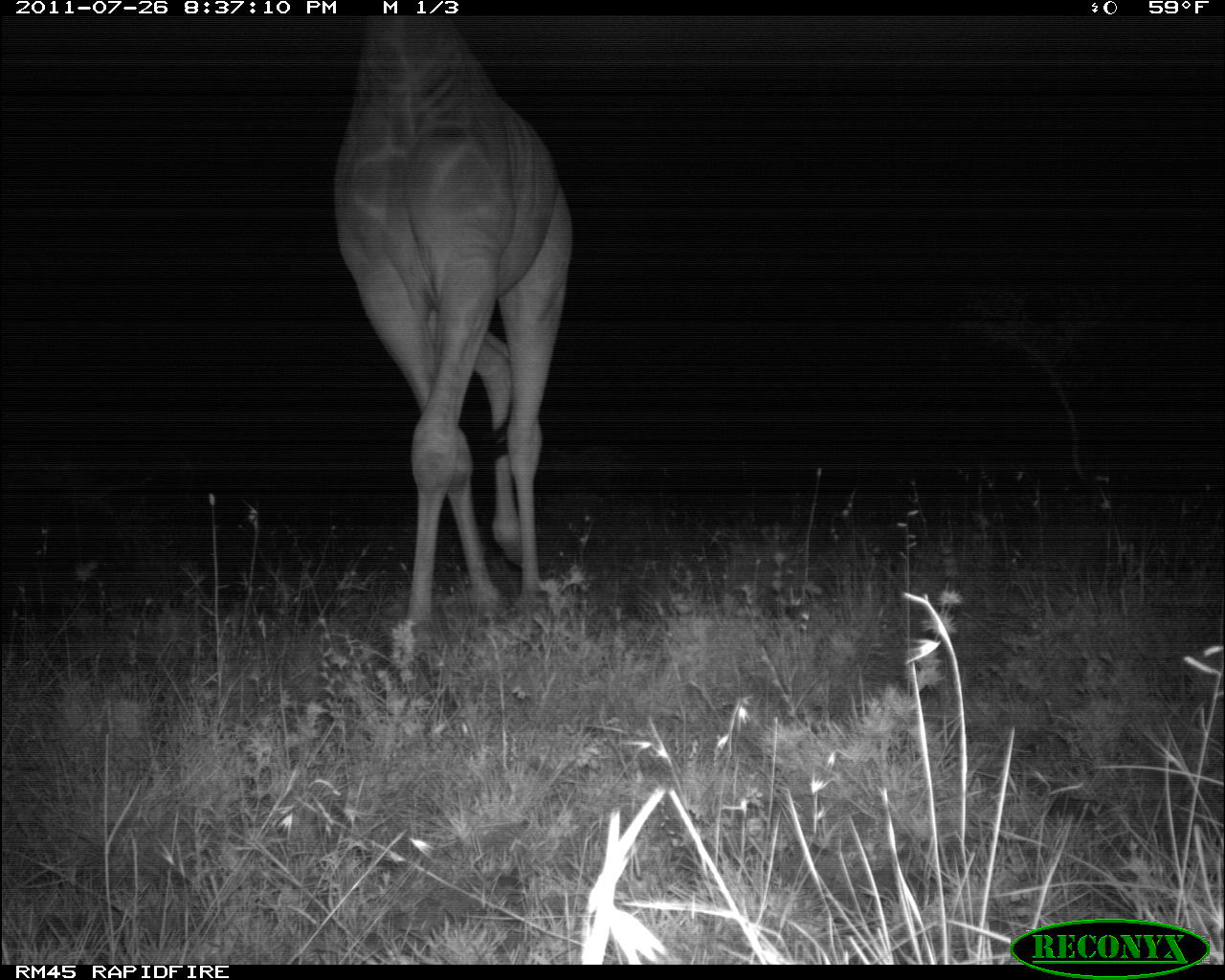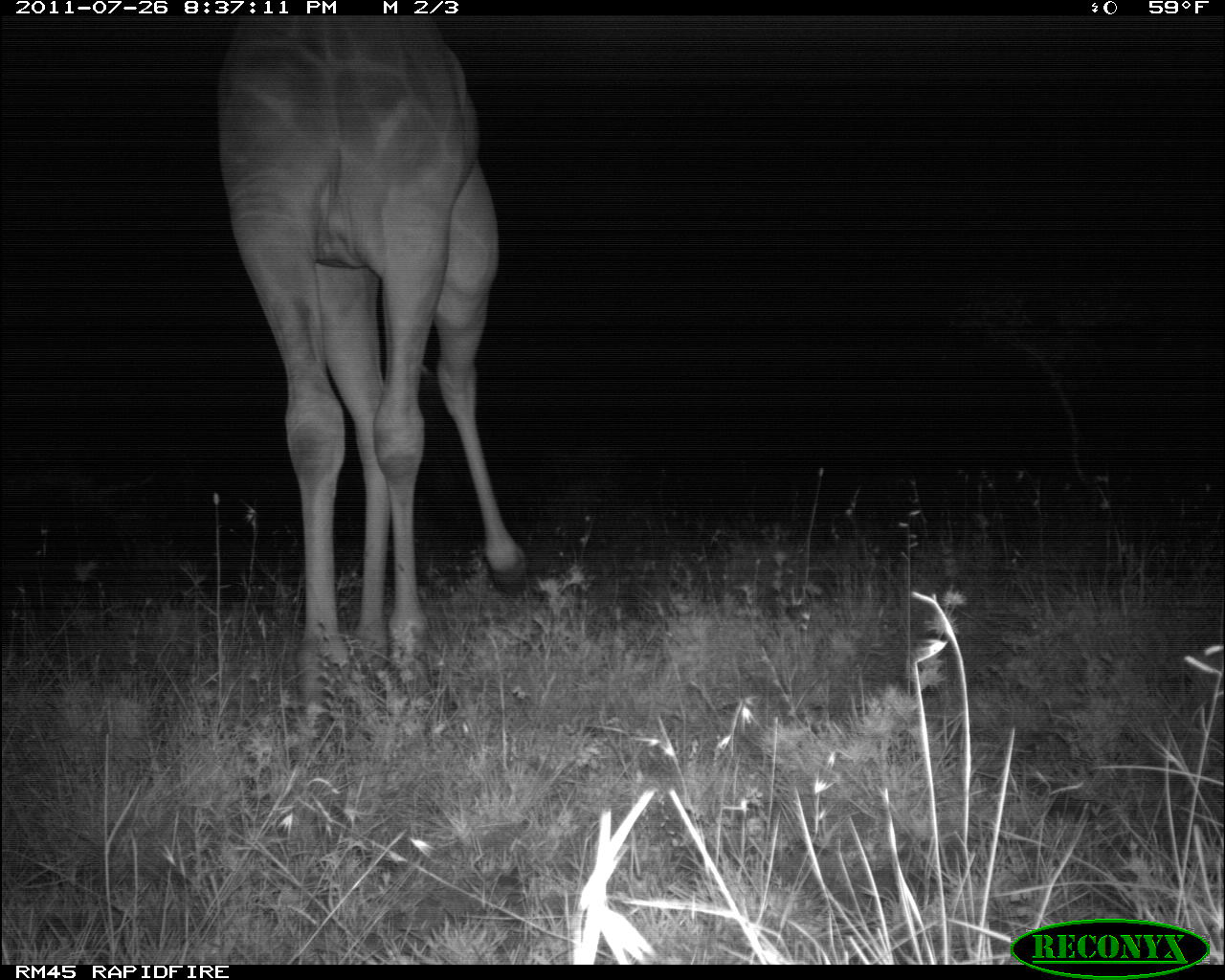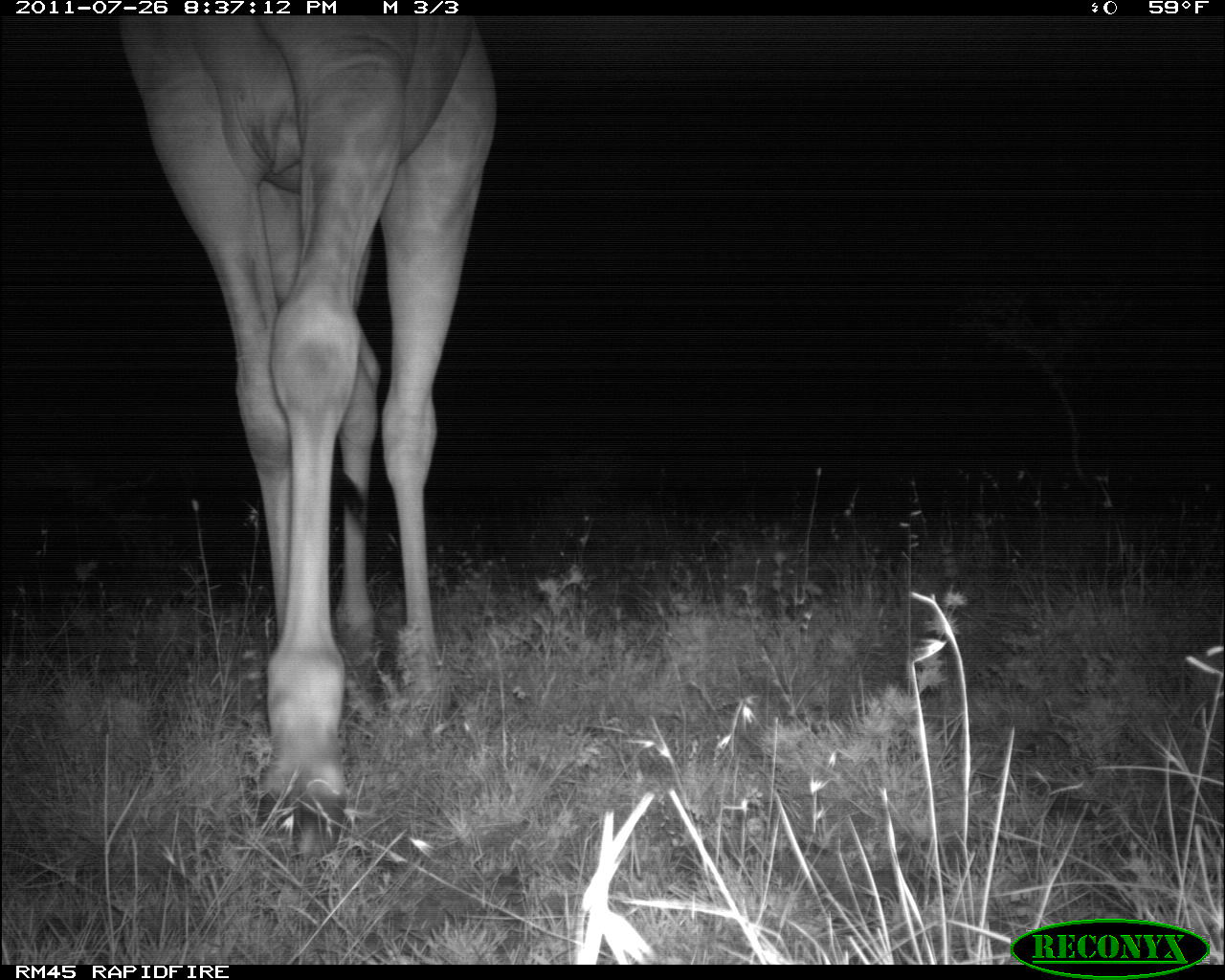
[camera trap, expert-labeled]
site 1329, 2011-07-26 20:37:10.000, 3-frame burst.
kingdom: Animalia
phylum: Chordata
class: Mammalia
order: Artiodactyla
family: Giraffidae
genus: Giraffa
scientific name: Giraffa camelopardalis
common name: giraffe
Giraffa camelopardalis (giraffe), count 1.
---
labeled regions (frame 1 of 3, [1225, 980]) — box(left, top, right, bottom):
giraffa camelopardalis: box(333, 14, 572, 654)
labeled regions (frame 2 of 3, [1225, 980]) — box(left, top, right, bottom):
giraffa camelopardalis: box(210, 10, 529, 722)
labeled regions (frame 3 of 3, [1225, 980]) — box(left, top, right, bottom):
giraffa camelopardalis: box(116, 14, 497, 859)